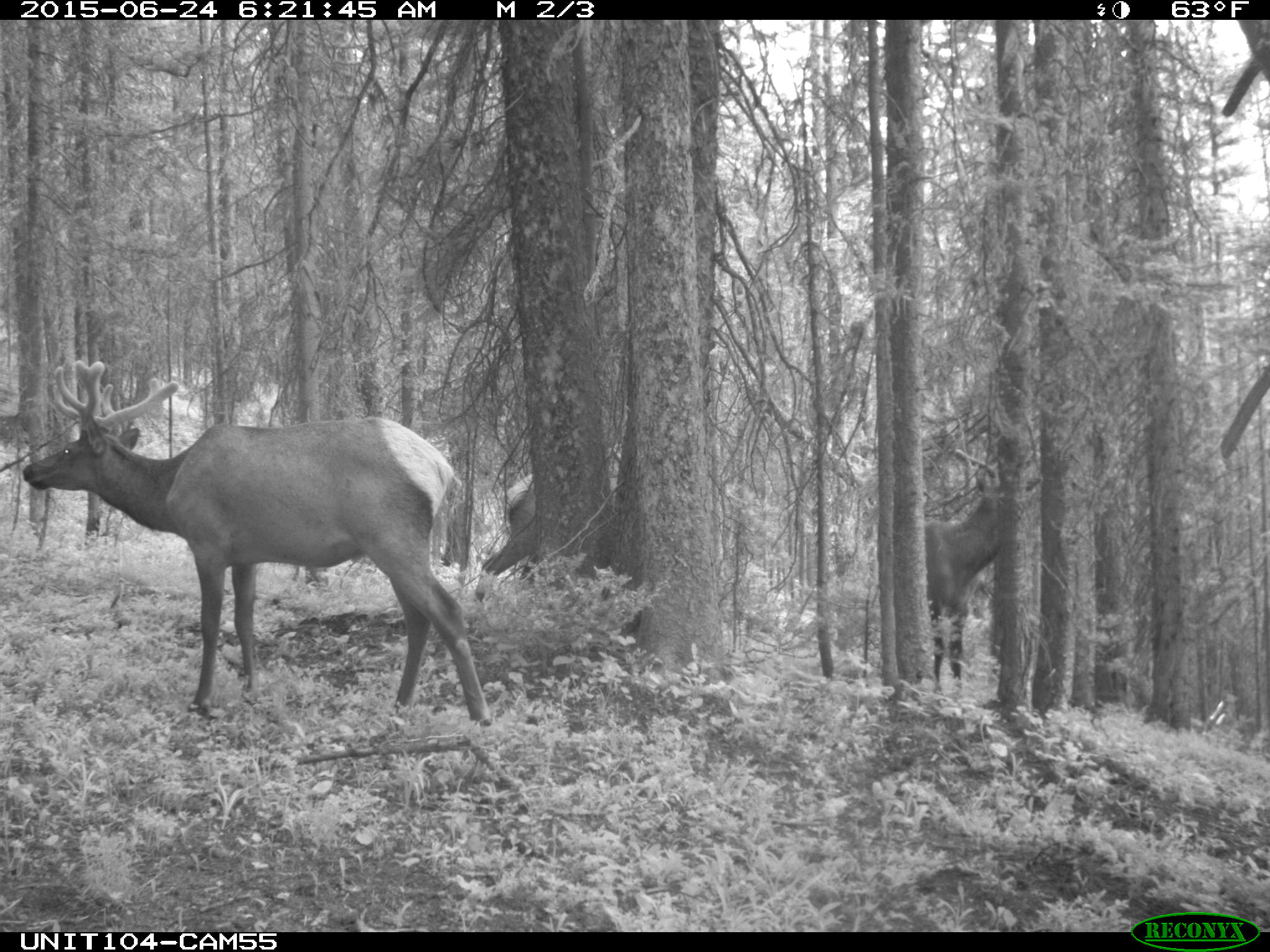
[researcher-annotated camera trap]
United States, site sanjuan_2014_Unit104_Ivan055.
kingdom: Animalia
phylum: Chordata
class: Mammalia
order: Artiodactyla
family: Cervidae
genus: Cervus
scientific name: Cervus elaphus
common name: red deer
Cervus elaphus (red deer).